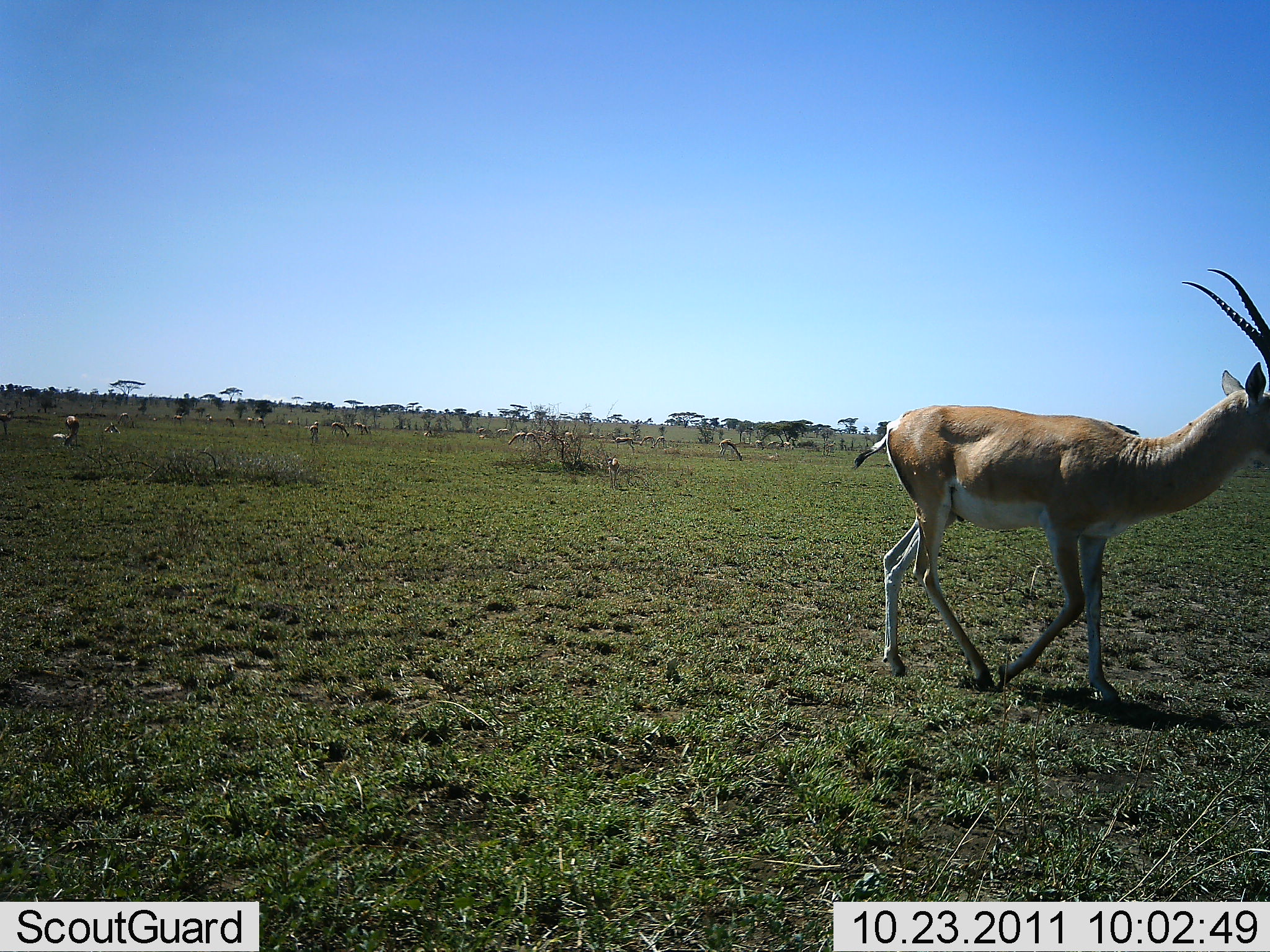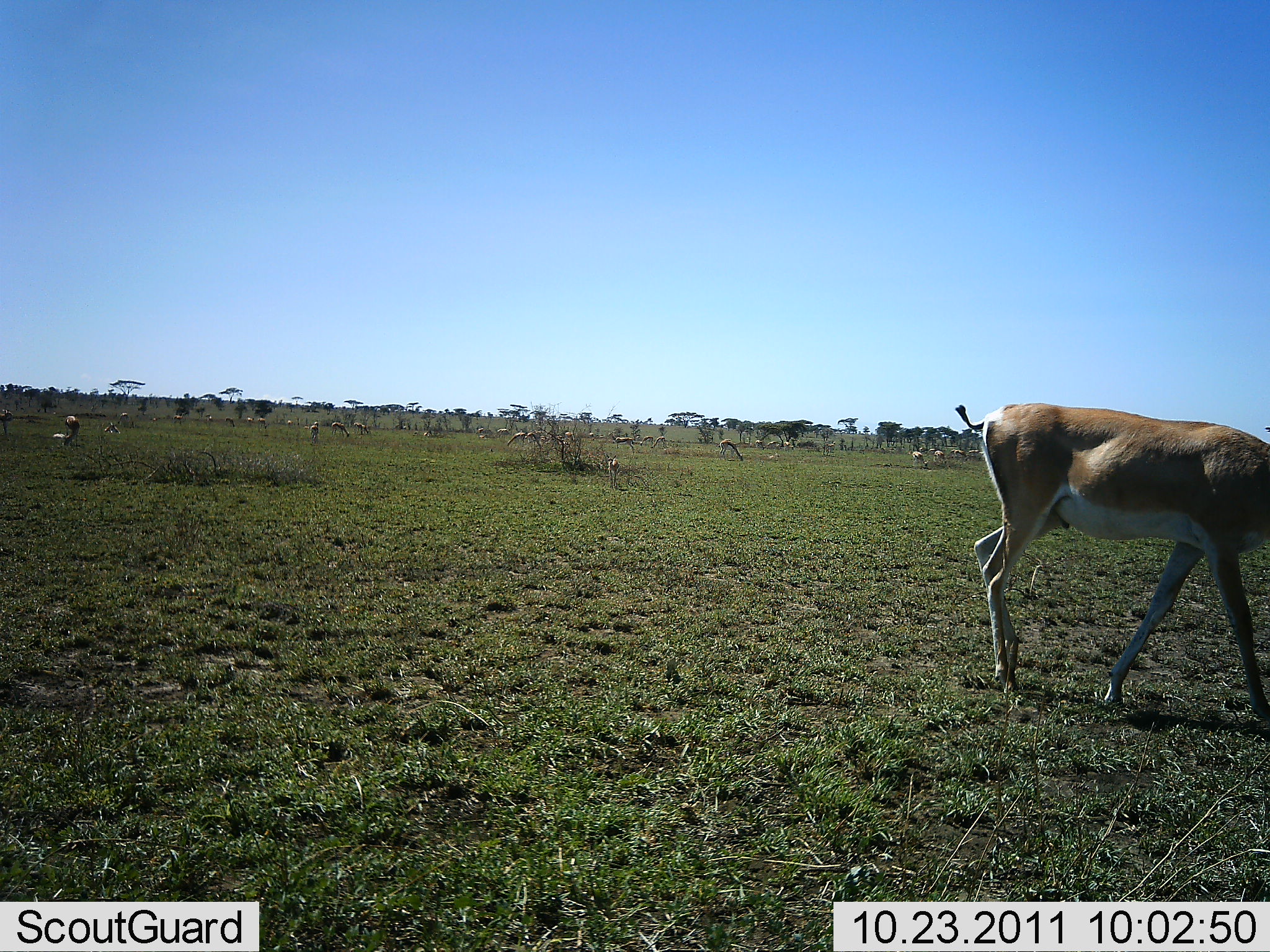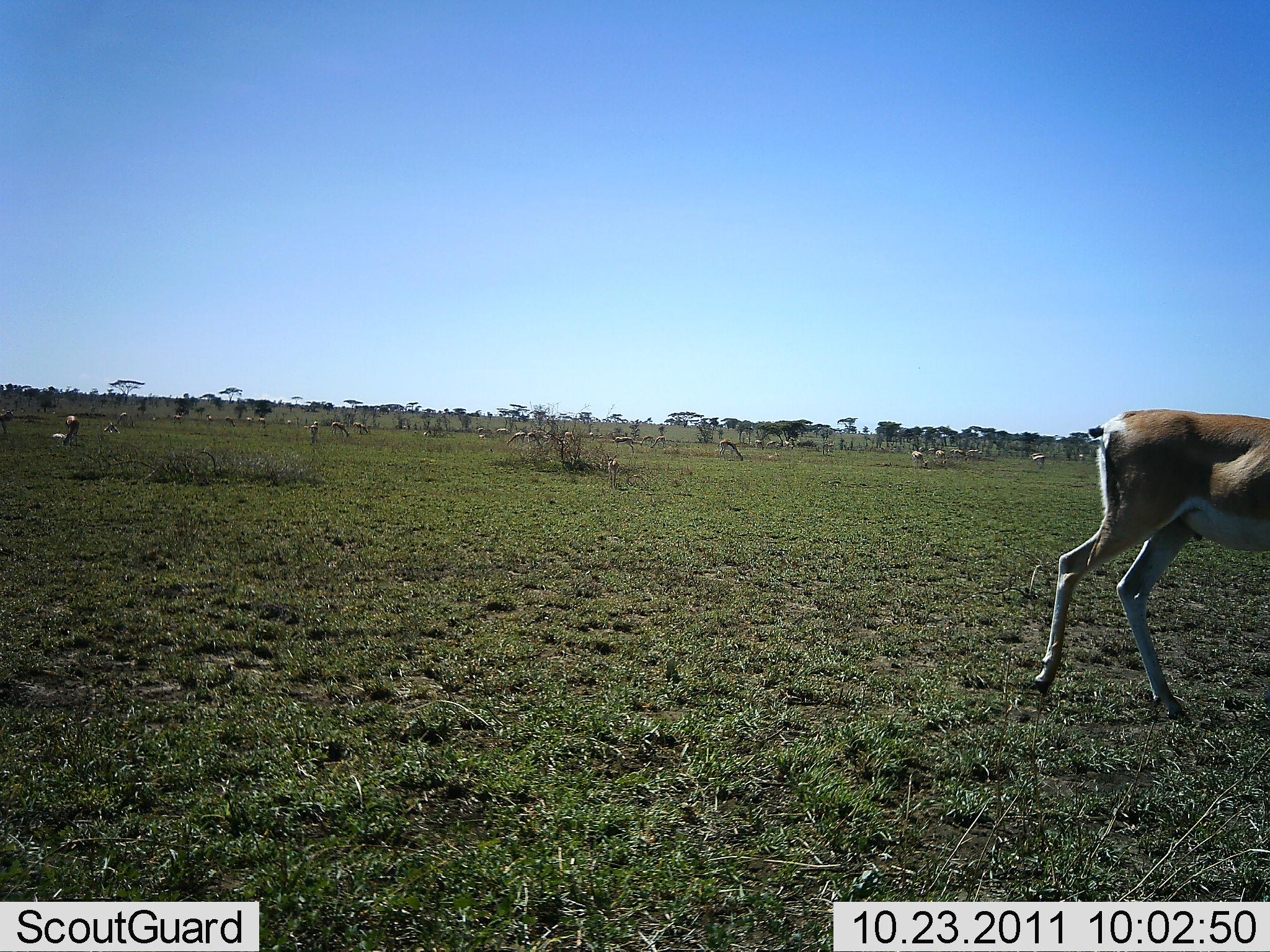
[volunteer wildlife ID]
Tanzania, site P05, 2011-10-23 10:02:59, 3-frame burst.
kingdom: Animalia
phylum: Chordata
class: Mammalia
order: Artiodactyla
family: Bovidae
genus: Nanger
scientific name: Nanger granti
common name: grant's gazelle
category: gazellegrants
Gazellegrants (grant's gazelle) (Nanger granti), count 1. Behavior (volunteer vote fractions): standing 8%, resting 8%, moving 83%, interacting 0%. Young present (vote fraction): 0%. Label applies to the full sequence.